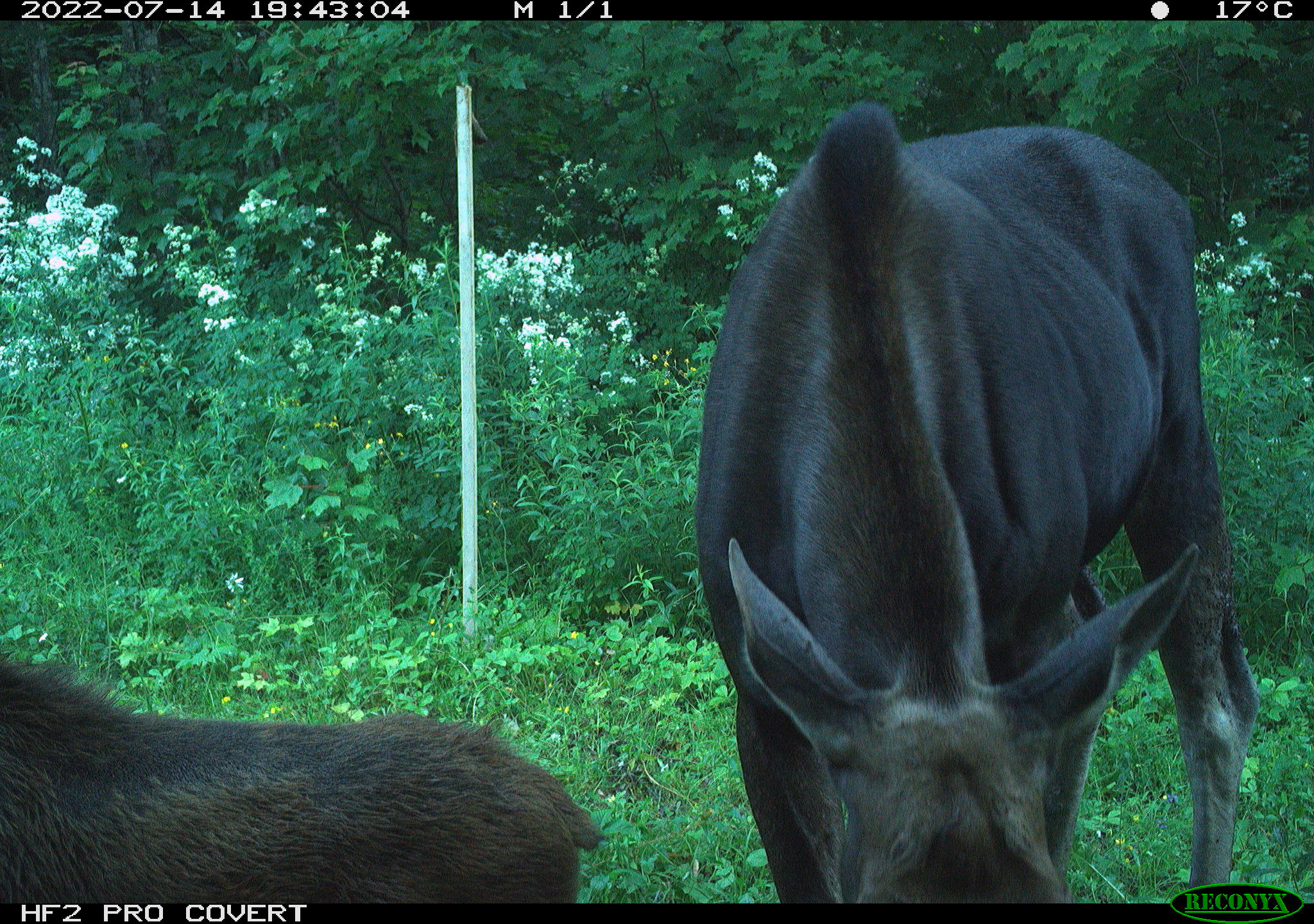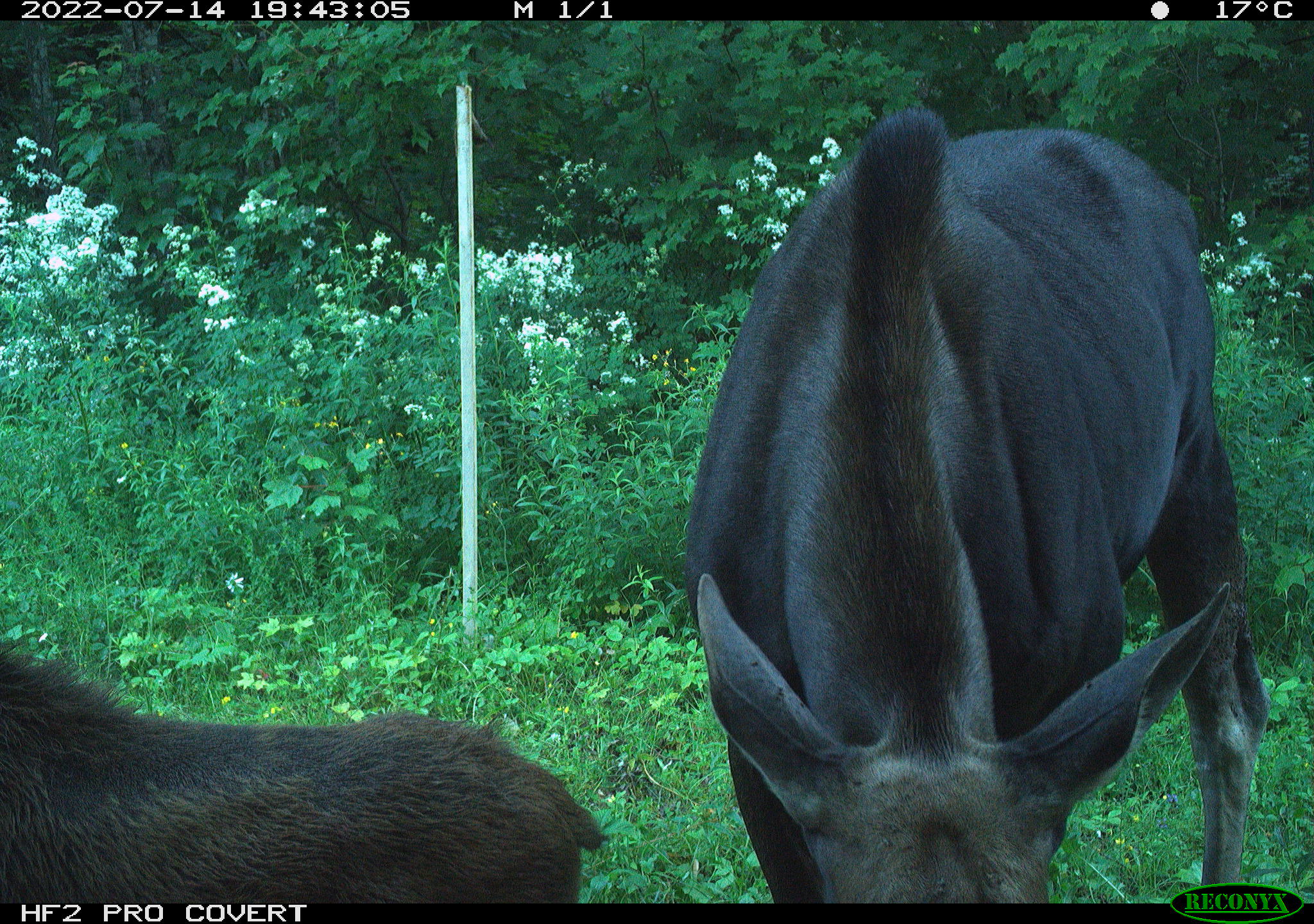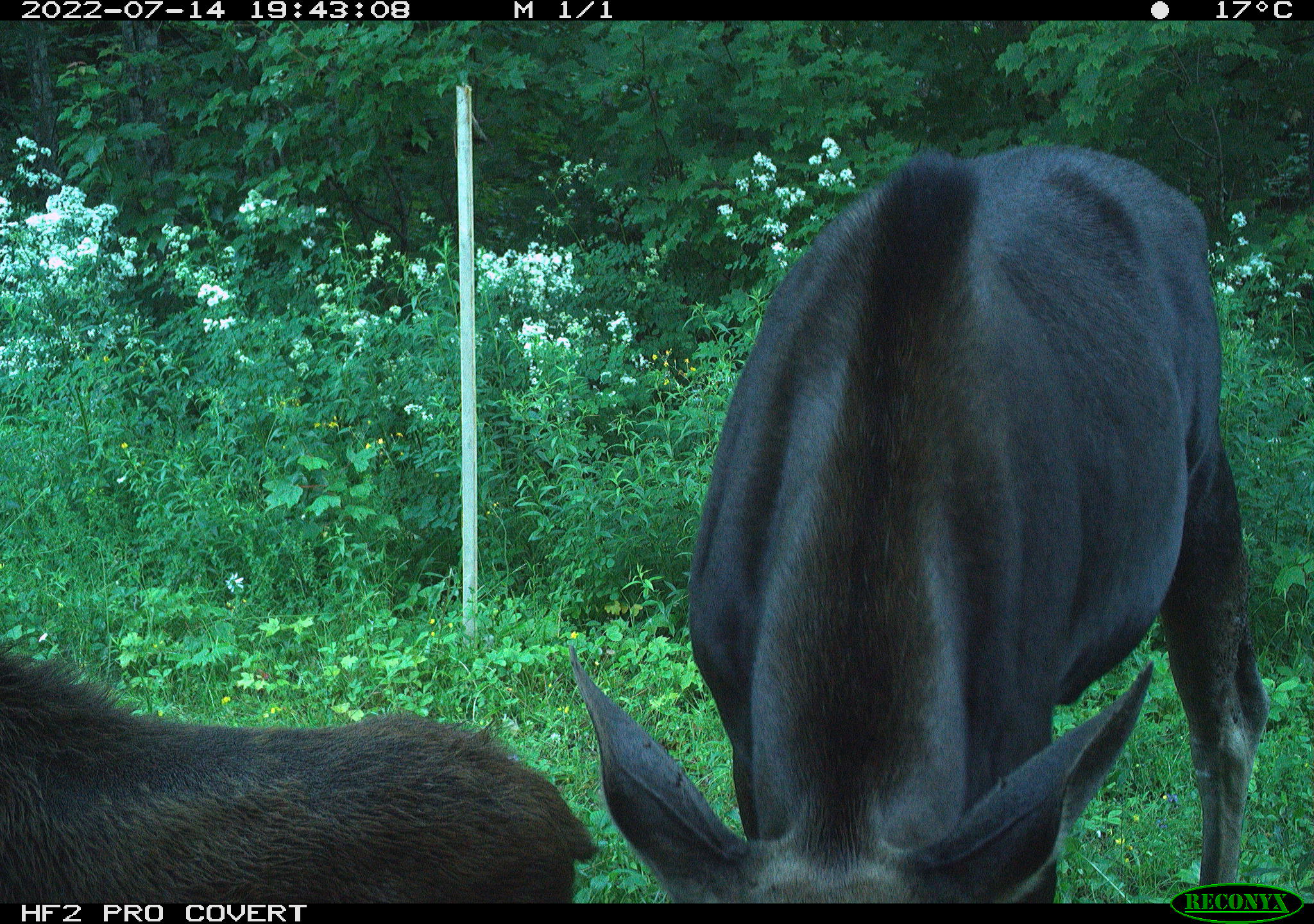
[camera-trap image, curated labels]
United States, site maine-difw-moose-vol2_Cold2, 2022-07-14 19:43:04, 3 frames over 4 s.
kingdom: Animalia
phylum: Chordata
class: Mammalia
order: Artiodactyla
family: Cervidae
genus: Alces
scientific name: Alces alces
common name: moose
Moose (Alces alces).